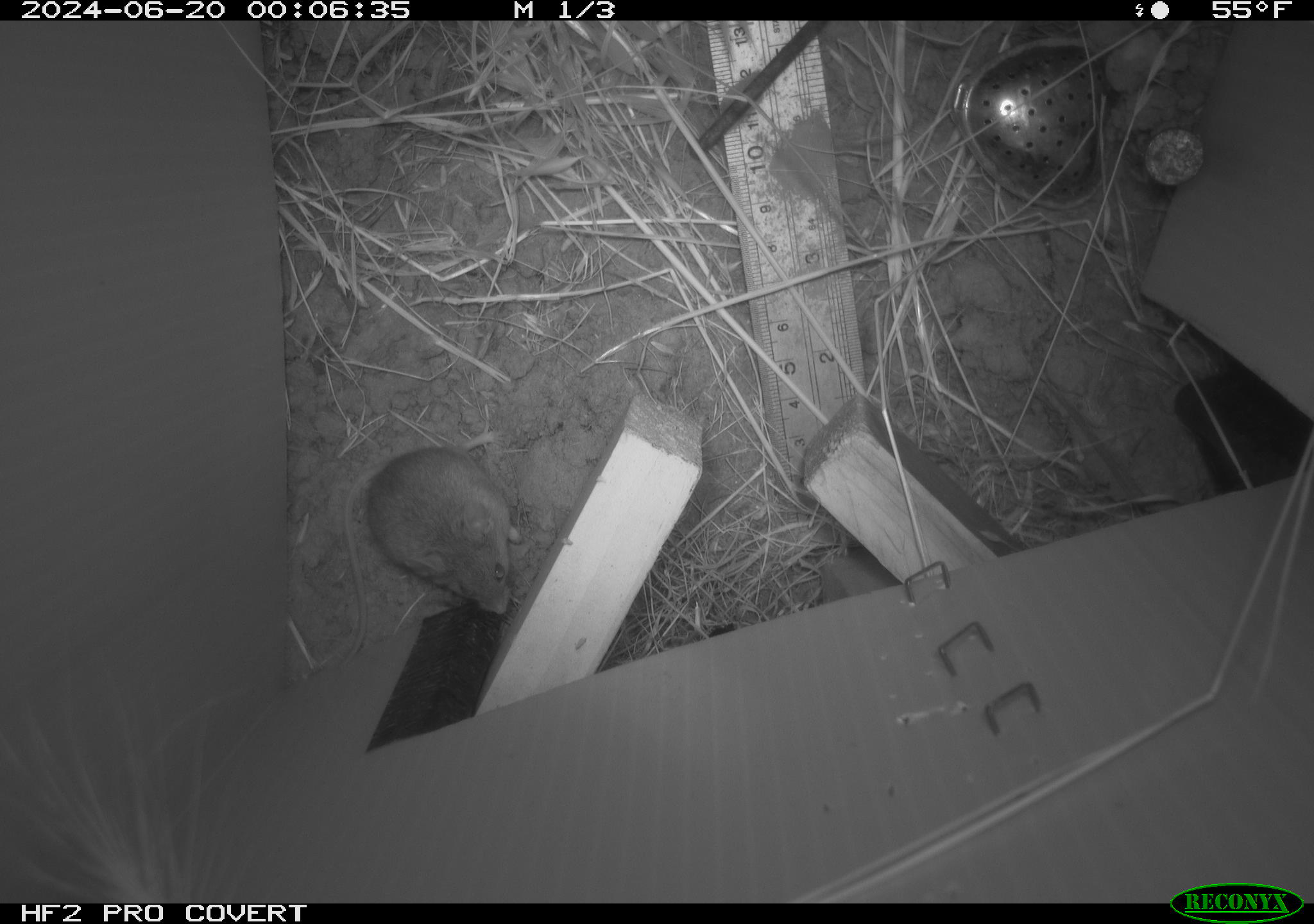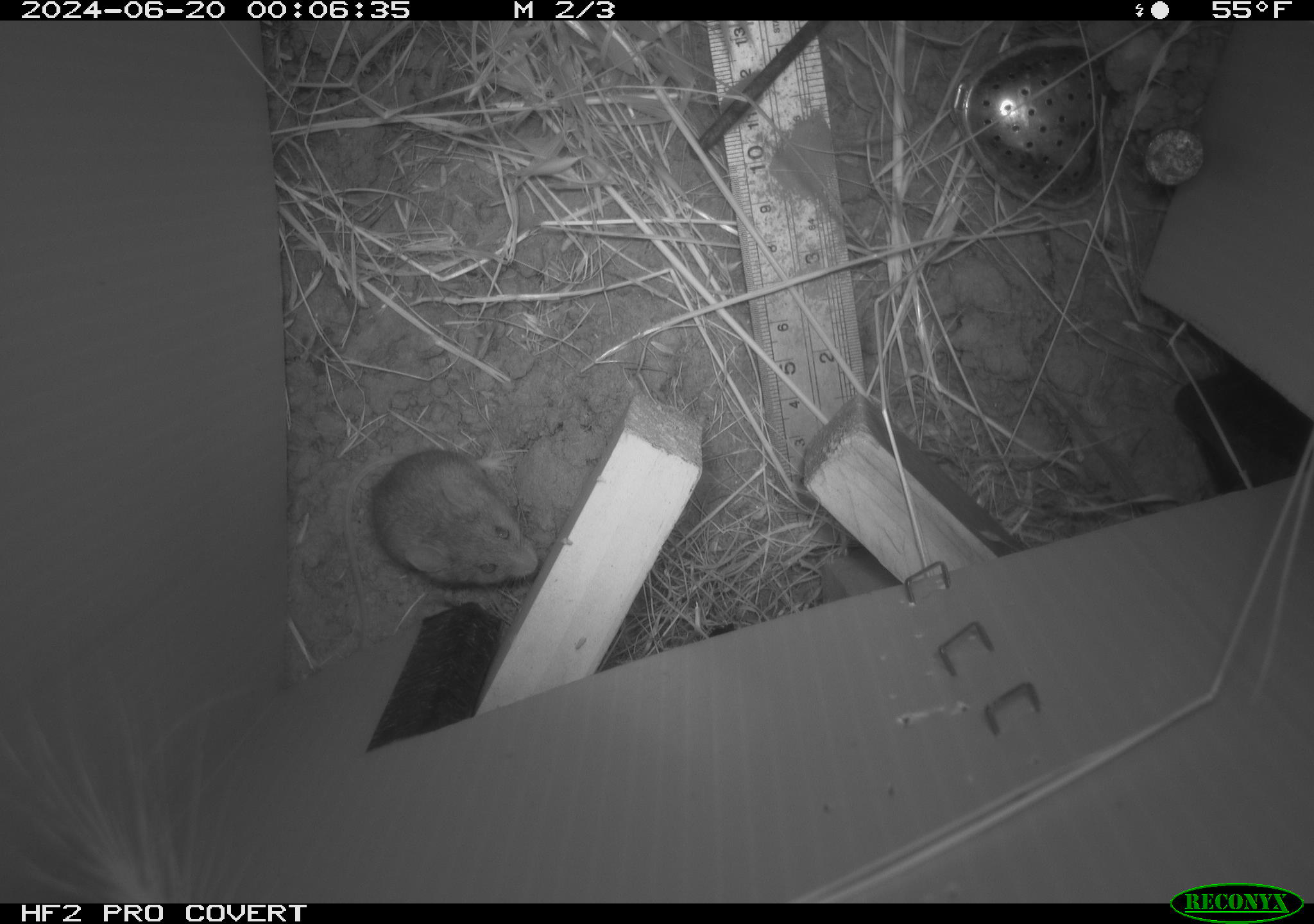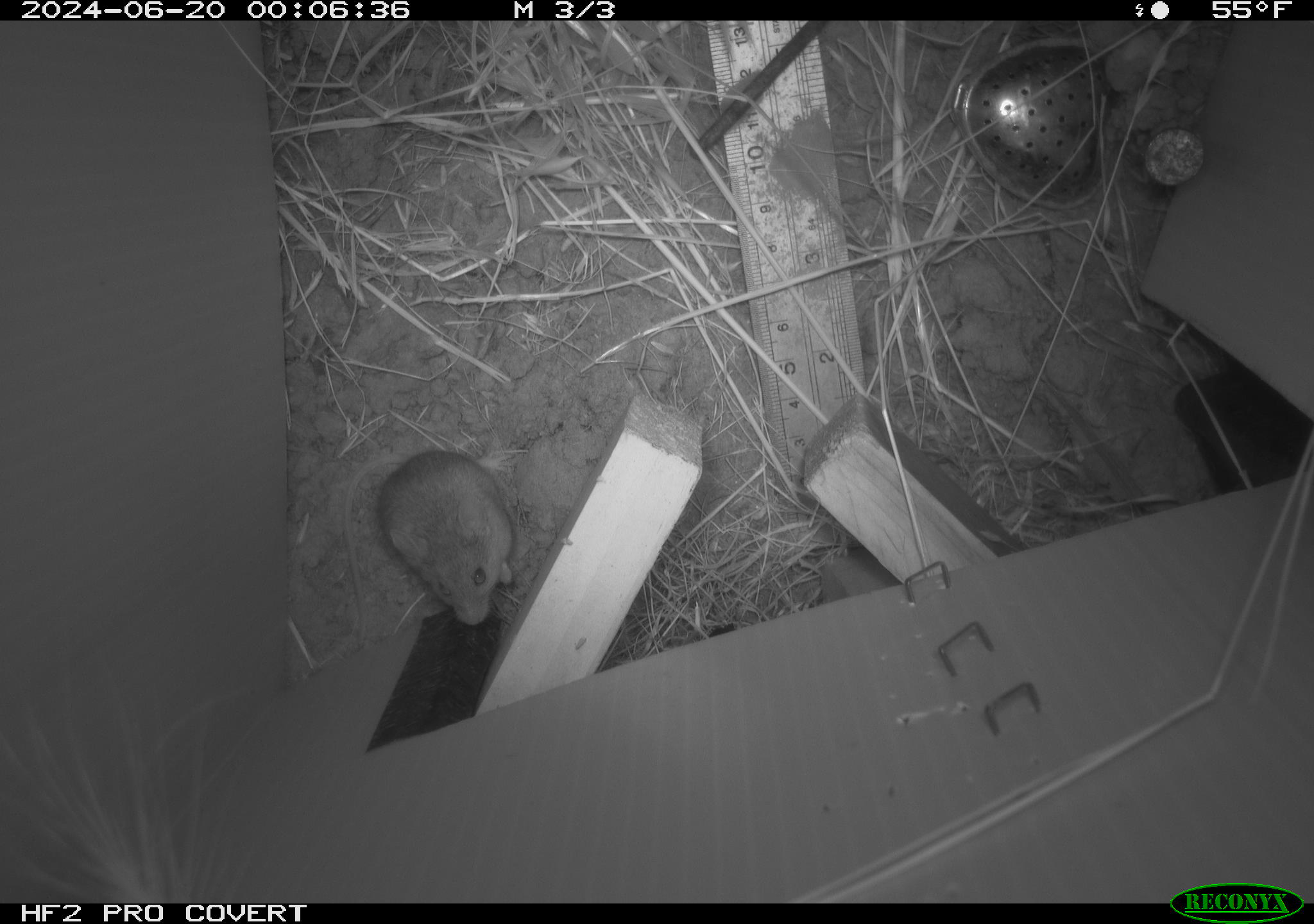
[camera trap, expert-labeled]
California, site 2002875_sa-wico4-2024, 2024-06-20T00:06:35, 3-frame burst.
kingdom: Animalia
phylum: Chordata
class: Mammalia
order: Rodentia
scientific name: Rodentia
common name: mouse species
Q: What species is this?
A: Mouse species (Rodentia).